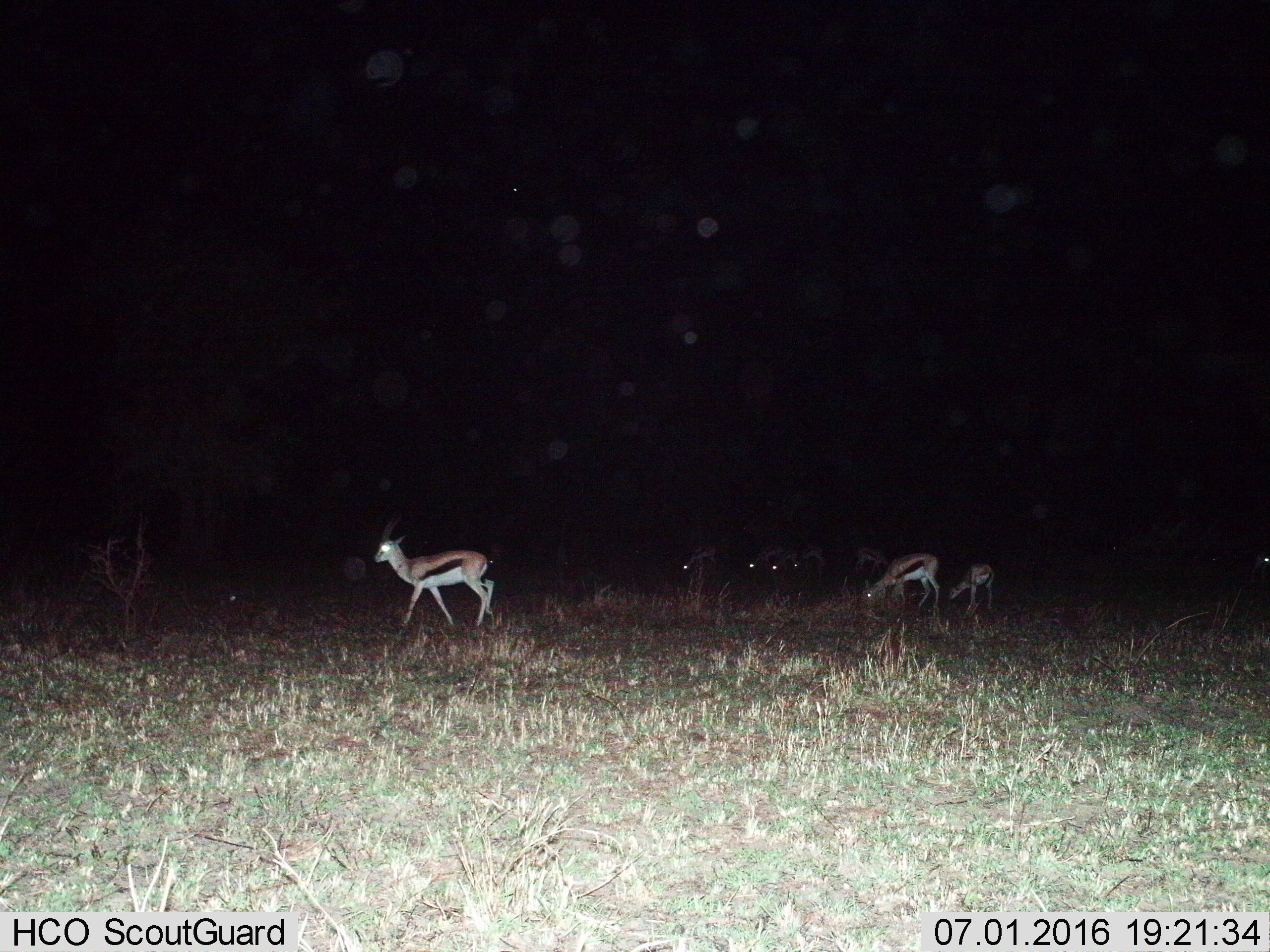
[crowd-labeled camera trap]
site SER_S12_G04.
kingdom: Animalia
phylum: Chordata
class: Mammalia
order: Artiodactyla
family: Bovidae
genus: Eudorcas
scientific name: Eudorcas thomsonii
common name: thomson's gazelle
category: gazellethomsons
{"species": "gazellethomsons (thomson's gazelle) (Eudorcas thomsonii)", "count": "8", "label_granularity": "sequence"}